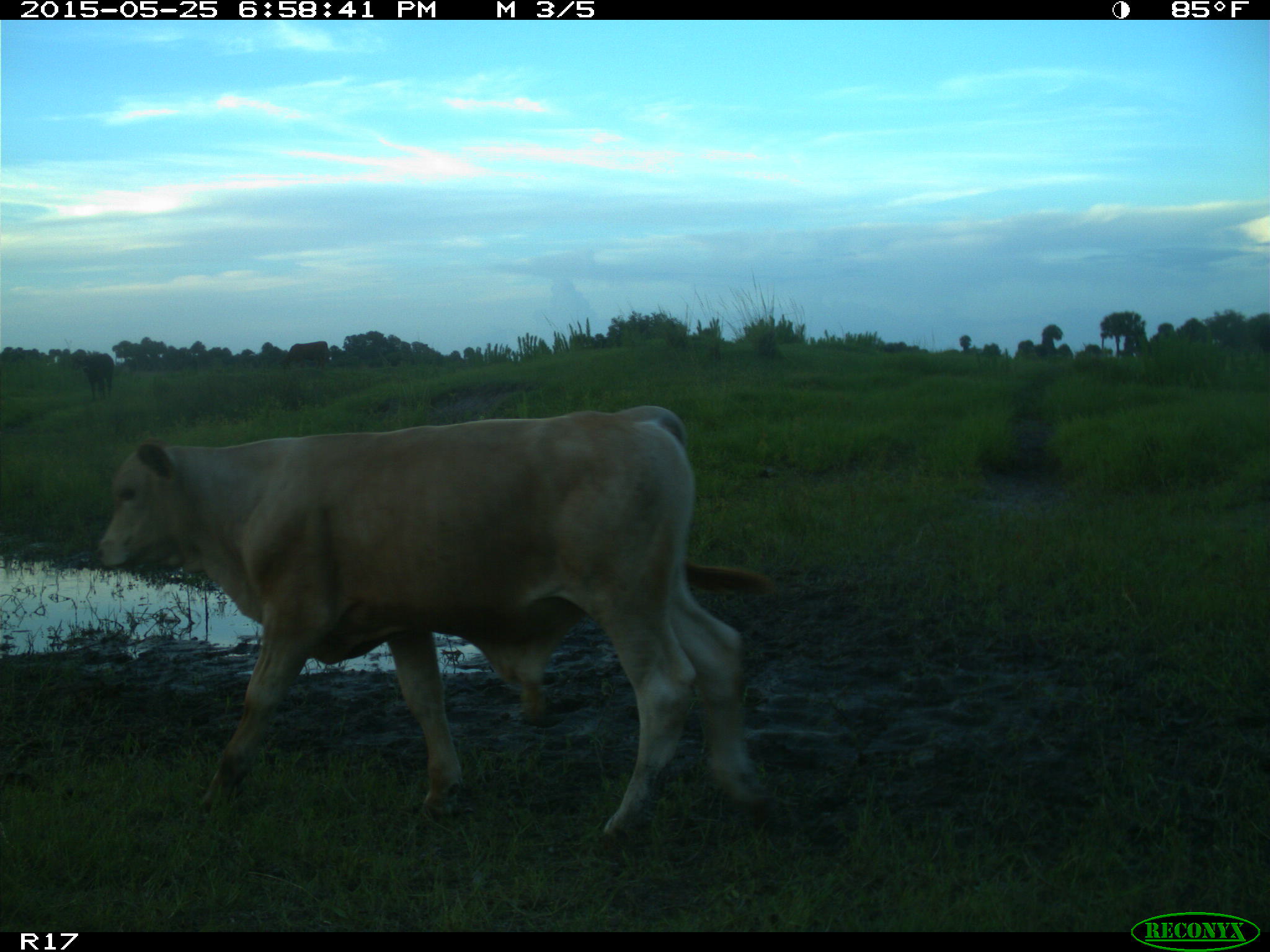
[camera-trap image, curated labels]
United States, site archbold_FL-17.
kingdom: Animalia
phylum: Chordata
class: Mammalia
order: Artiodactyla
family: Bovidae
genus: Bos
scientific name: Bos taurus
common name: domestic cow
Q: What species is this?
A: Bos taurus (domestic cow).